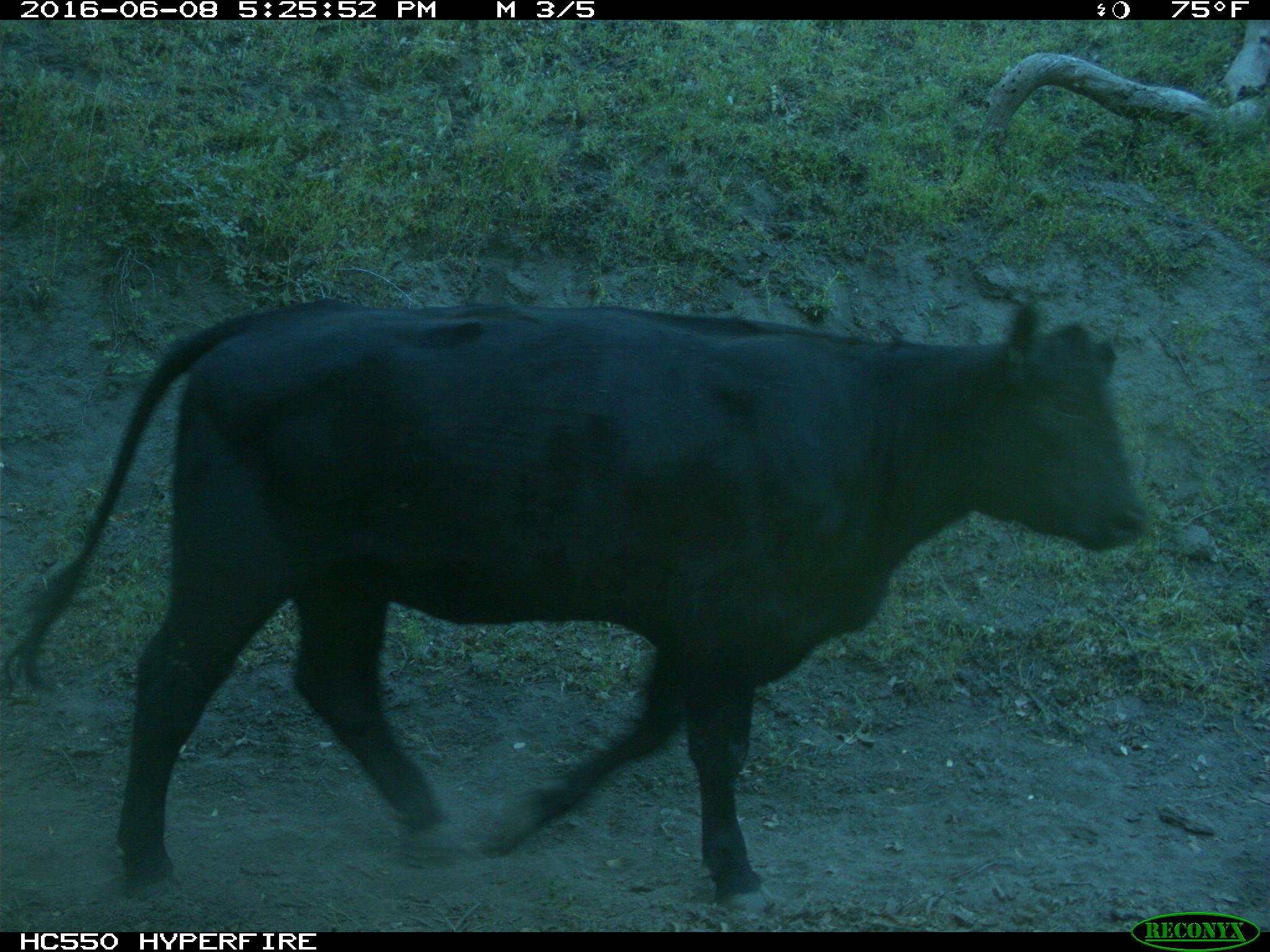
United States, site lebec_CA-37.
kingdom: Animalia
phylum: Chordata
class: Mammalia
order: Artiodactyla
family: Bovidae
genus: Bos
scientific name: Bos taurus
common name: domestic cow